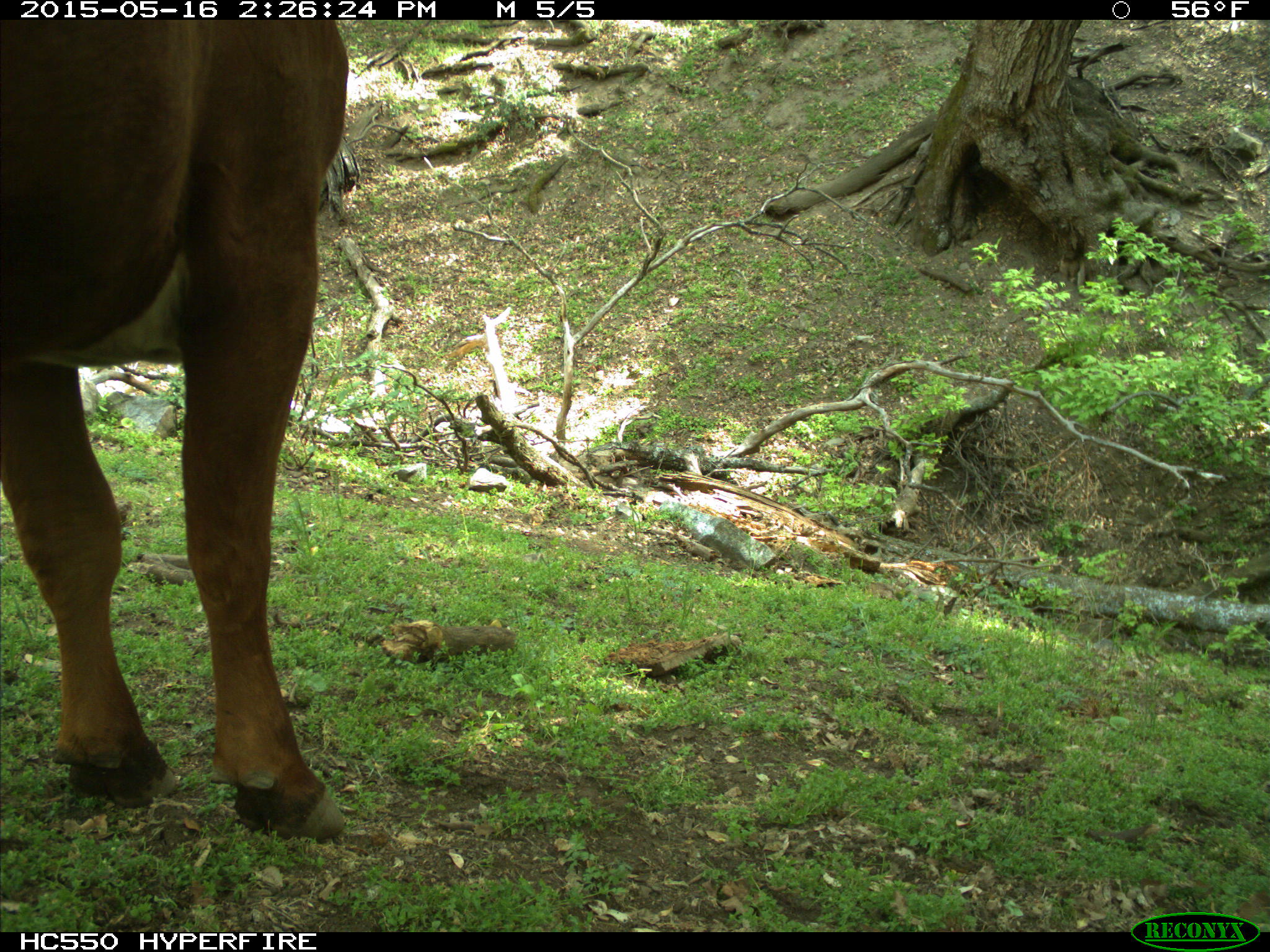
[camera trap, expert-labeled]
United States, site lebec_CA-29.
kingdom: Animalia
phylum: Chordata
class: Mammalia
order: Artiodactyla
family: Bovidae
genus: Bos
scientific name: Bos taurus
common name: domestic cow